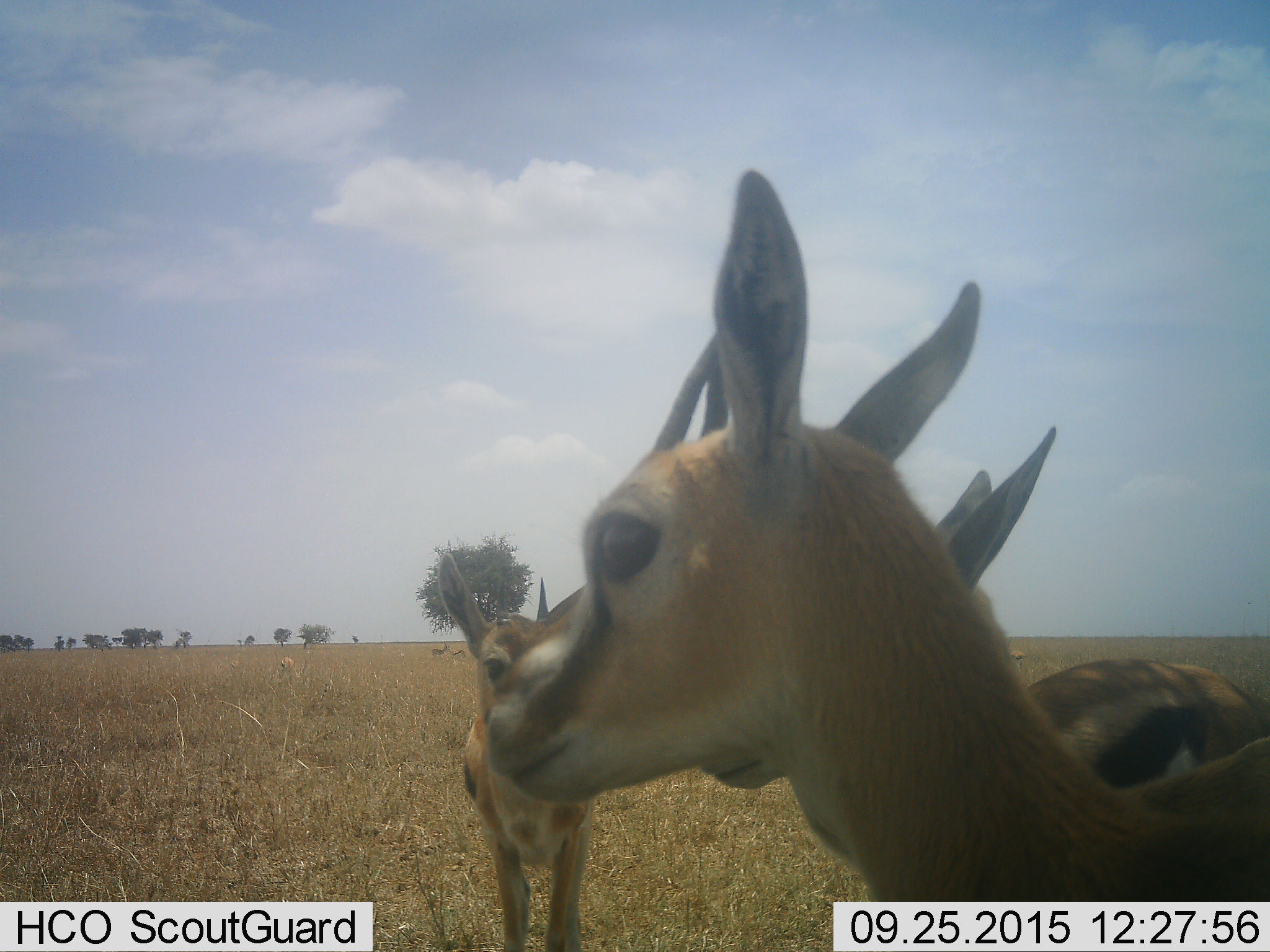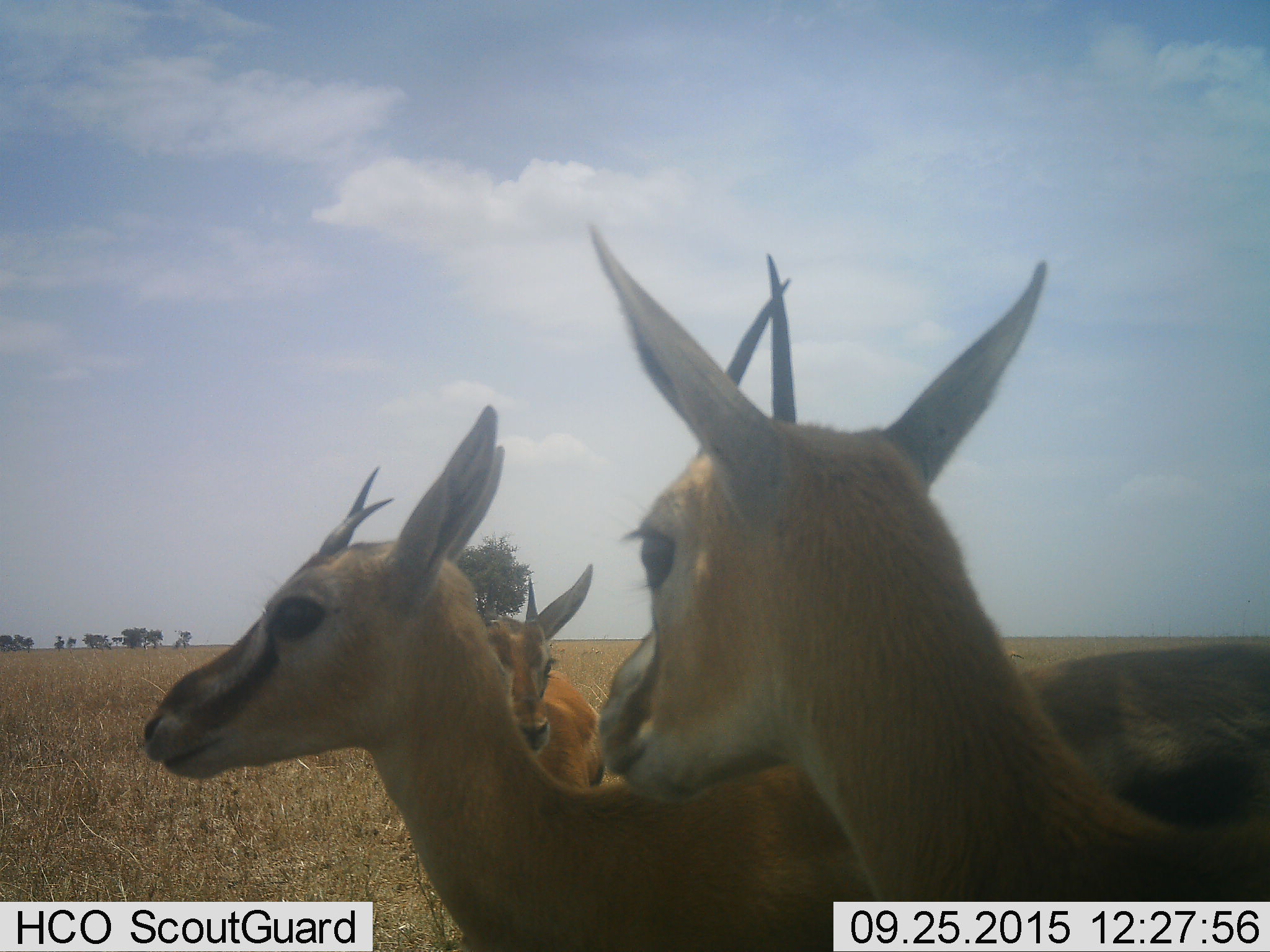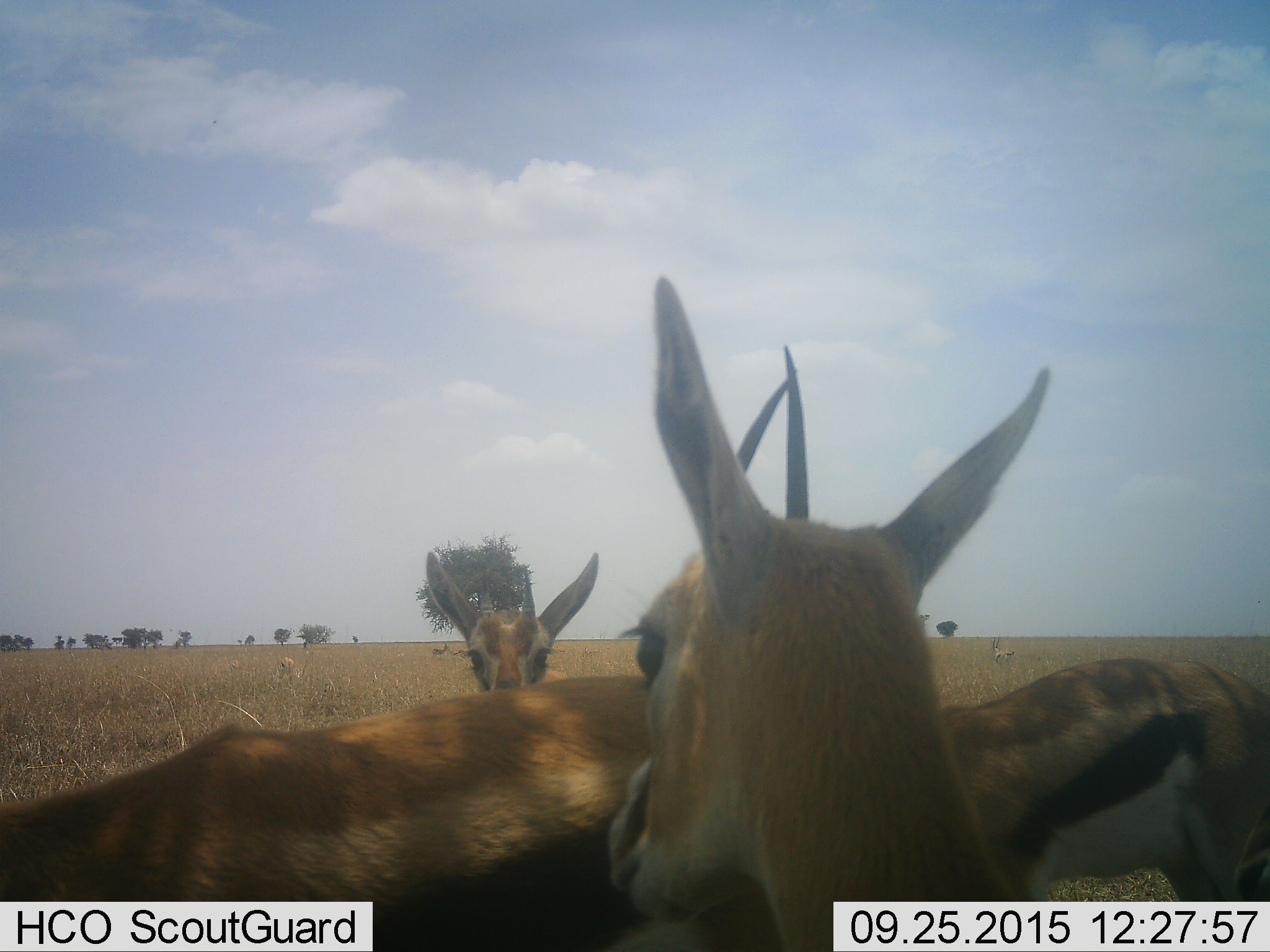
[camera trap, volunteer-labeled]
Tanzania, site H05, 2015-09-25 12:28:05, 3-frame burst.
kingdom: Animalia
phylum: Chordata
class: Mammalia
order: Artiodactyla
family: Bovidae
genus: Eudorcas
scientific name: Eudorcas thomsonii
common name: thomson's gazelle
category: gazellethomsons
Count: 6.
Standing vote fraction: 100%.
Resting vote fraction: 0%.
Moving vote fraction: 20%.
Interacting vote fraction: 0%.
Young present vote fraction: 20%.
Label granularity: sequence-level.